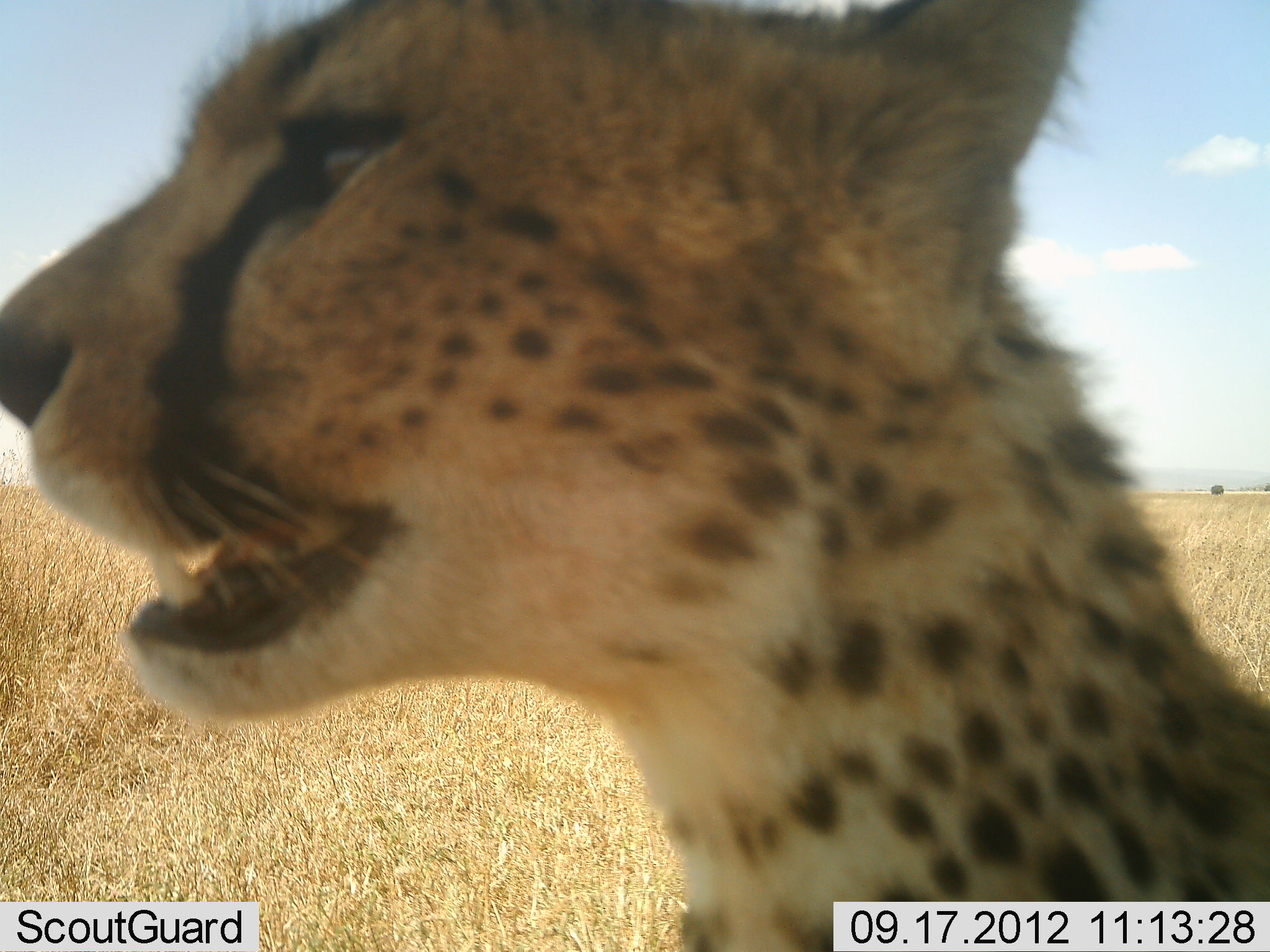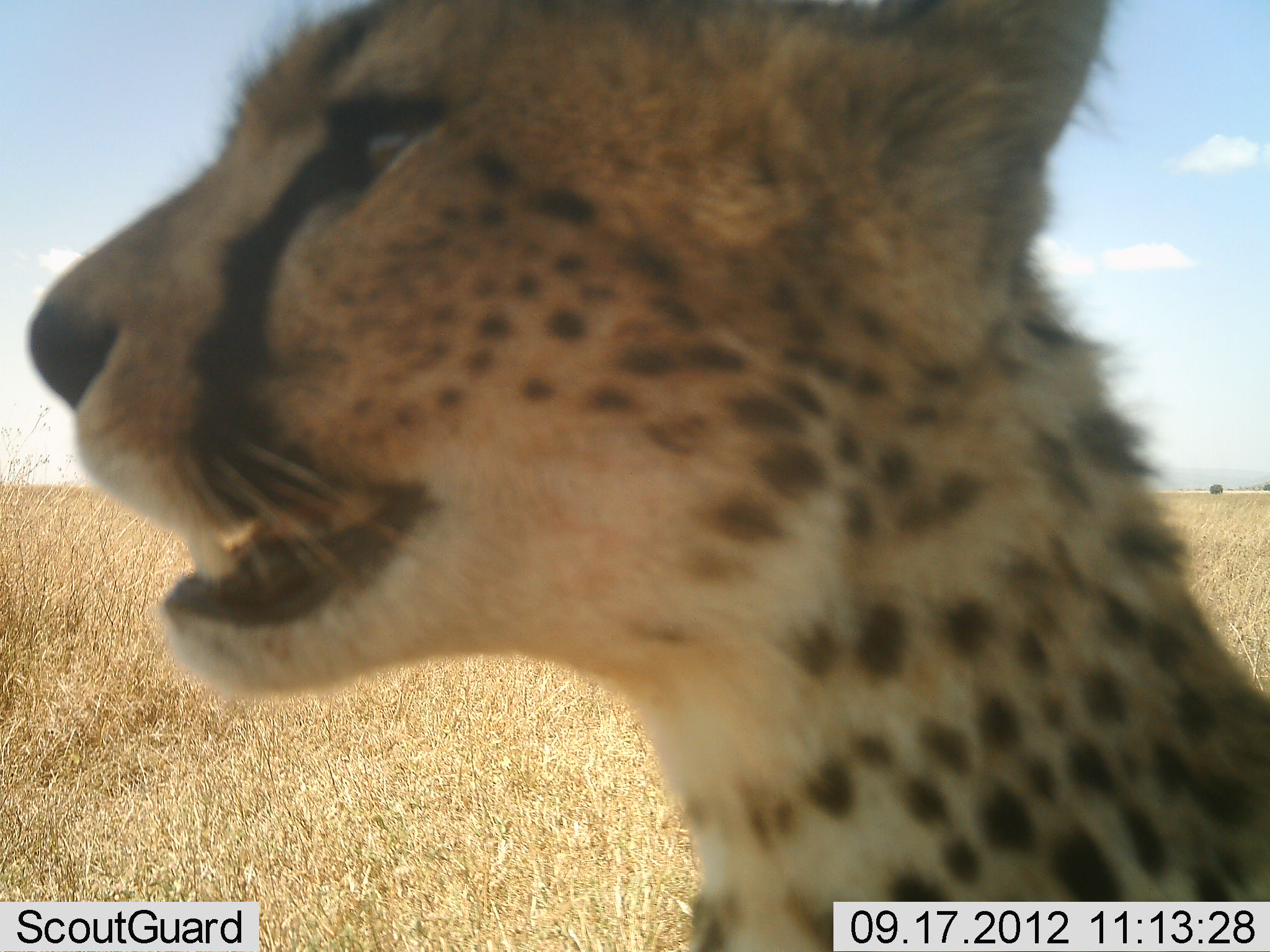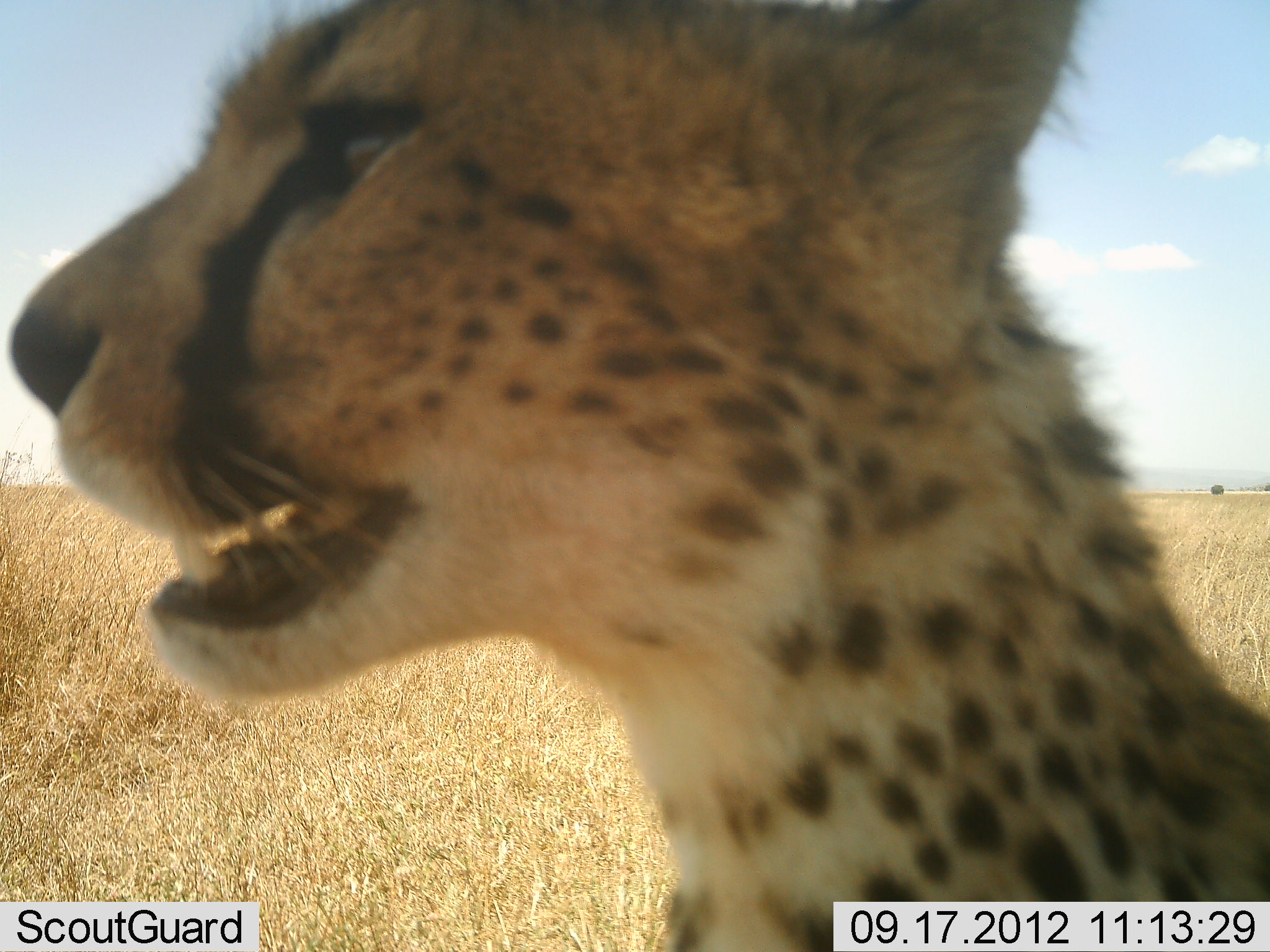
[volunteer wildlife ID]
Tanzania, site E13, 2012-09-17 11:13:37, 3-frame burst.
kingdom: Animalia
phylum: Chordata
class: Mammalia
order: Carnivora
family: Felidae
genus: Acinonyx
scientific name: Acinonyx jubatus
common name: cheetah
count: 1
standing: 70%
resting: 30%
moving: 0%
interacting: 0%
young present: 20%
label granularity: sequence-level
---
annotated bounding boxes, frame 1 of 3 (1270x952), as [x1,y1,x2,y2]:
animal: [1,1,1270,952]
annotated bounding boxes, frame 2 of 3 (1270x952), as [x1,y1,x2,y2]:
animal: [26,1,1270,952]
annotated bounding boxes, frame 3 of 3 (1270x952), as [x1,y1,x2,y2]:
animal: [6,1,1270,952]